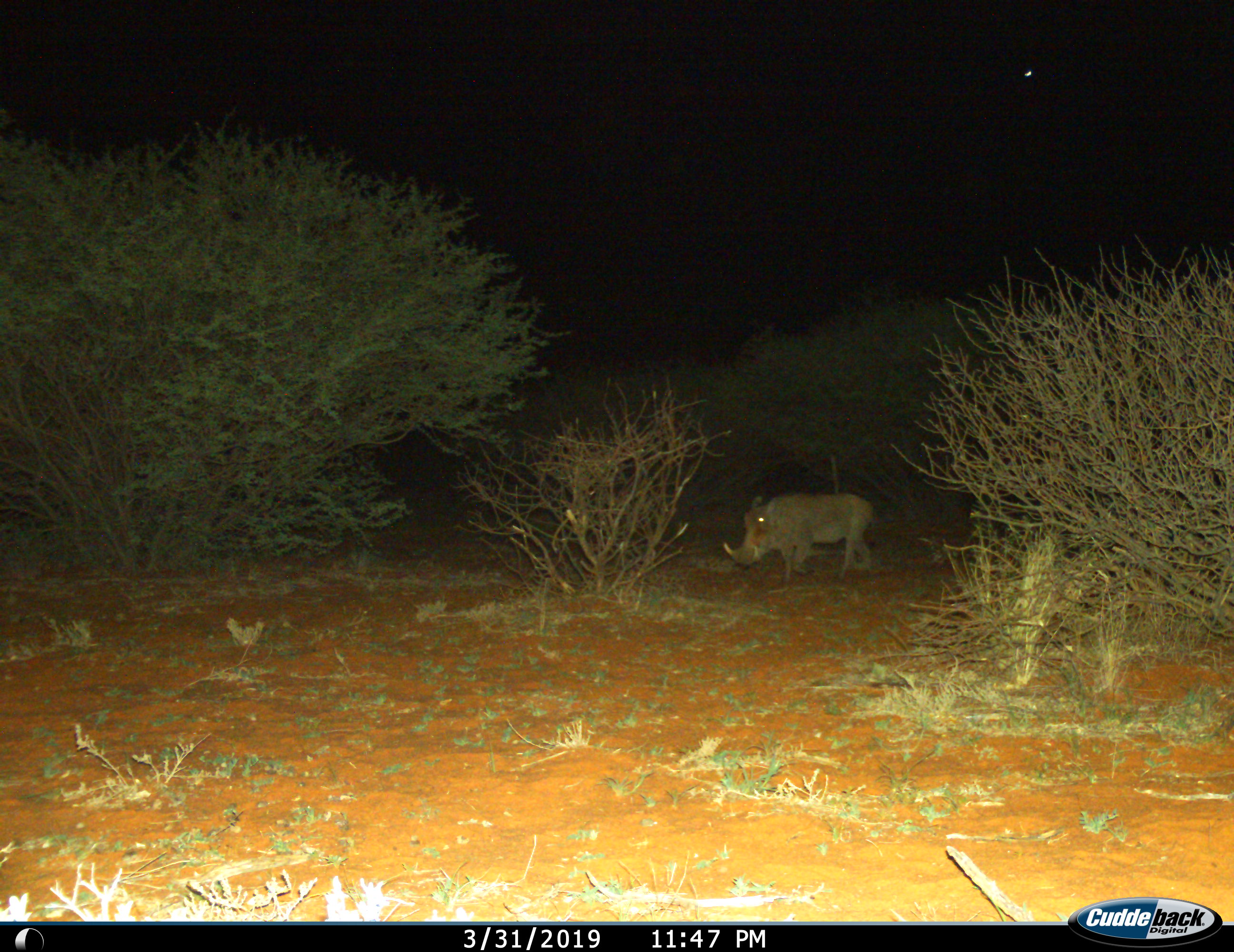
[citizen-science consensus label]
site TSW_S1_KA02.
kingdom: Animalia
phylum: Chordata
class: Mammalia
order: Artiodactyla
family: Suidae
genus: Phacochoerus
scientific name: Phacochoerus africanus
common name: warthog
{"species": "warthog (Phacochoerus africanus)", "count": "1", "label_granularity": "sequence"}